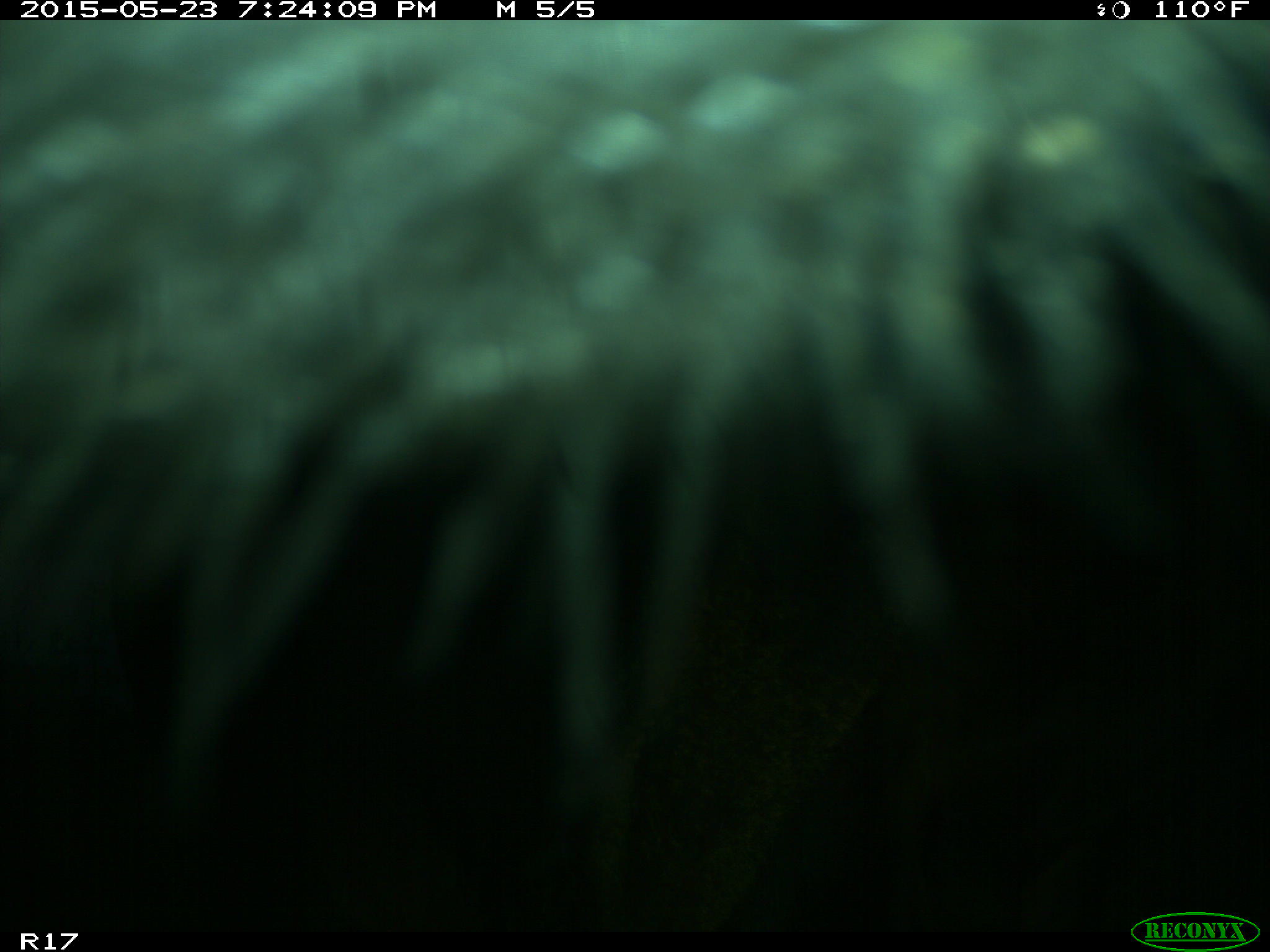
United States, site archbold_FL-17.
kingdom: Animalia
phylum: Chordata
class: Mammalia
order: Artiodactyla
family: Bovidae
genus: Bos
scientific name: Bos taurus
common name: domestic cow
Bos taurus (domestic cow).